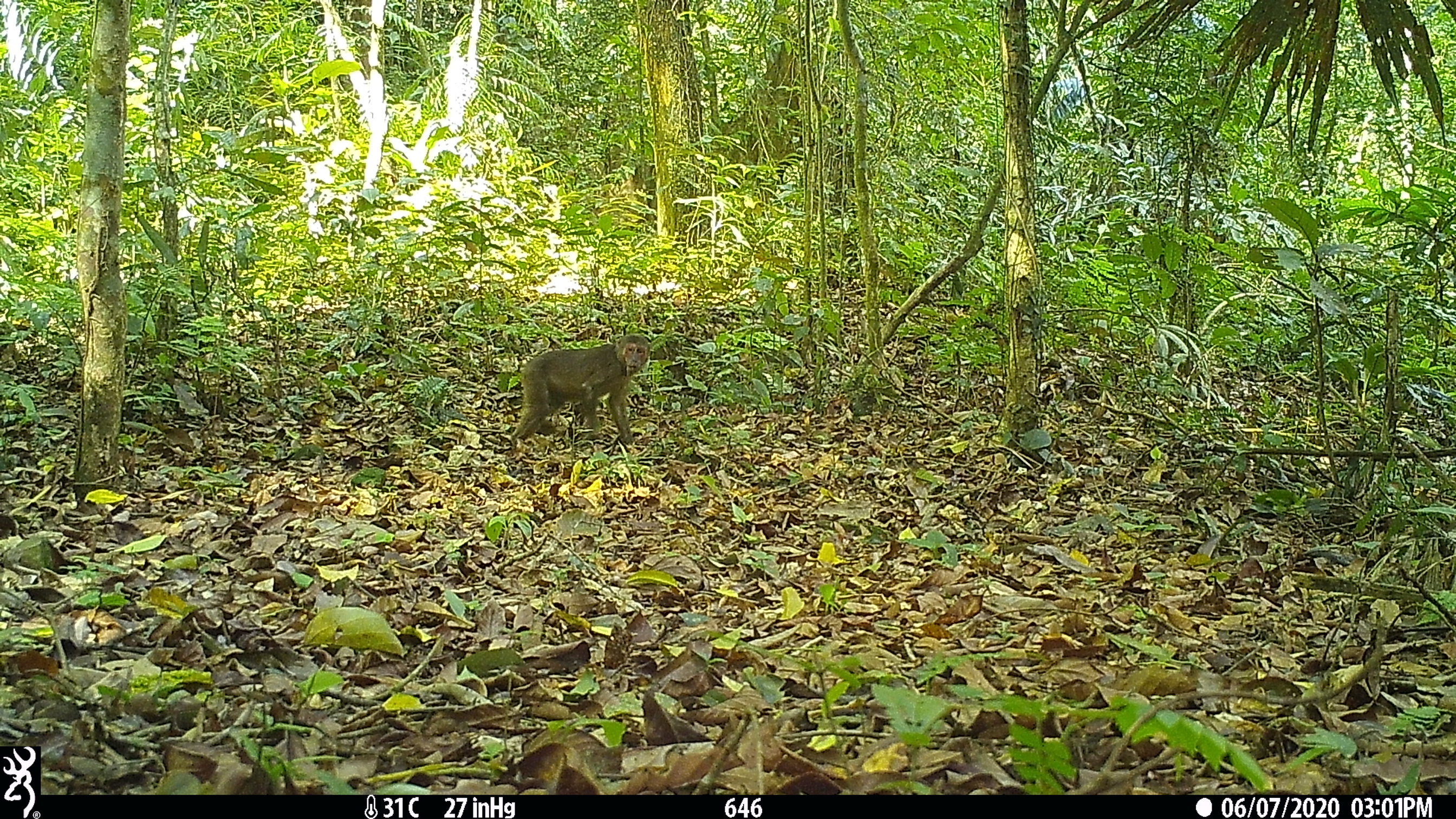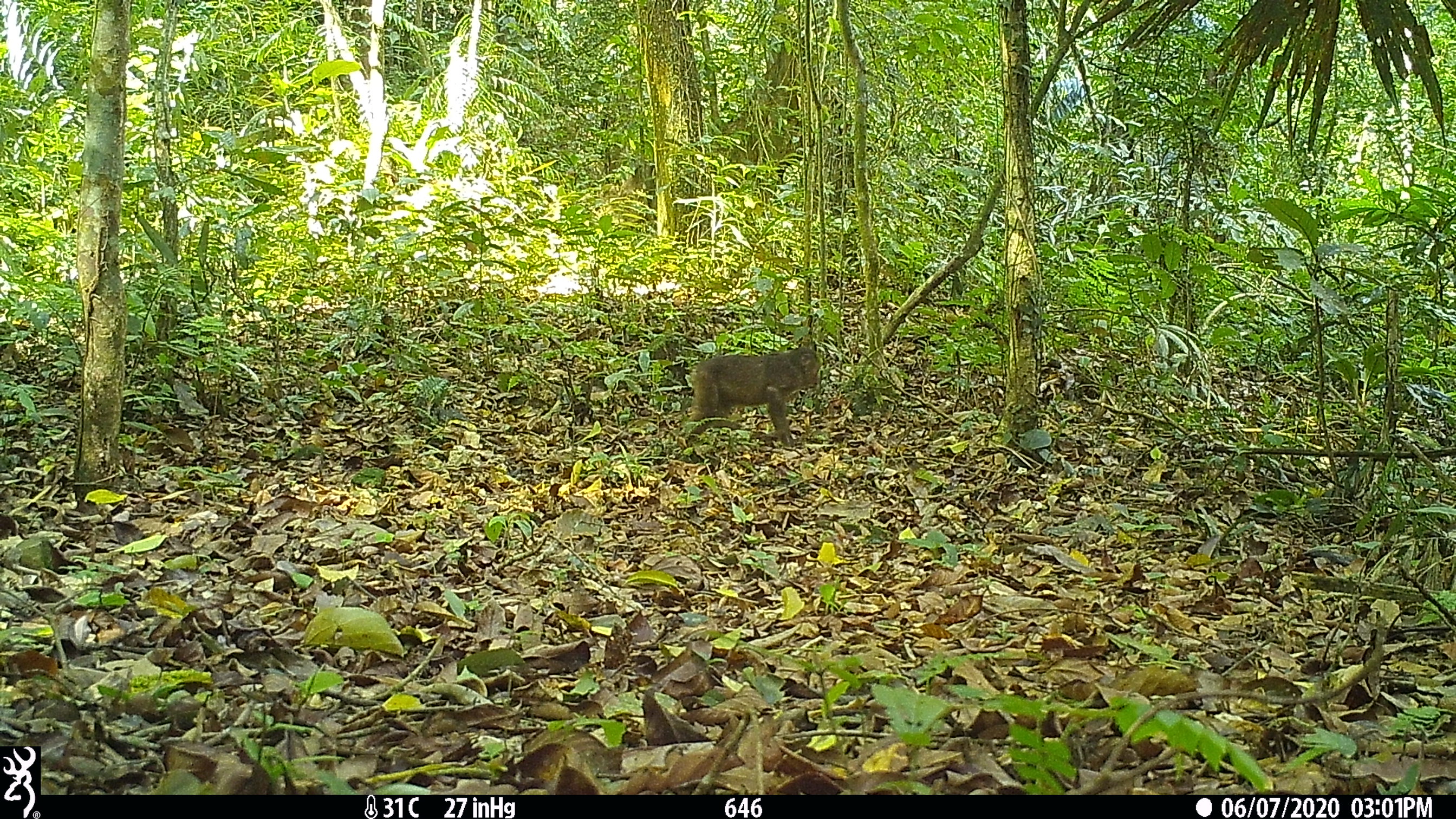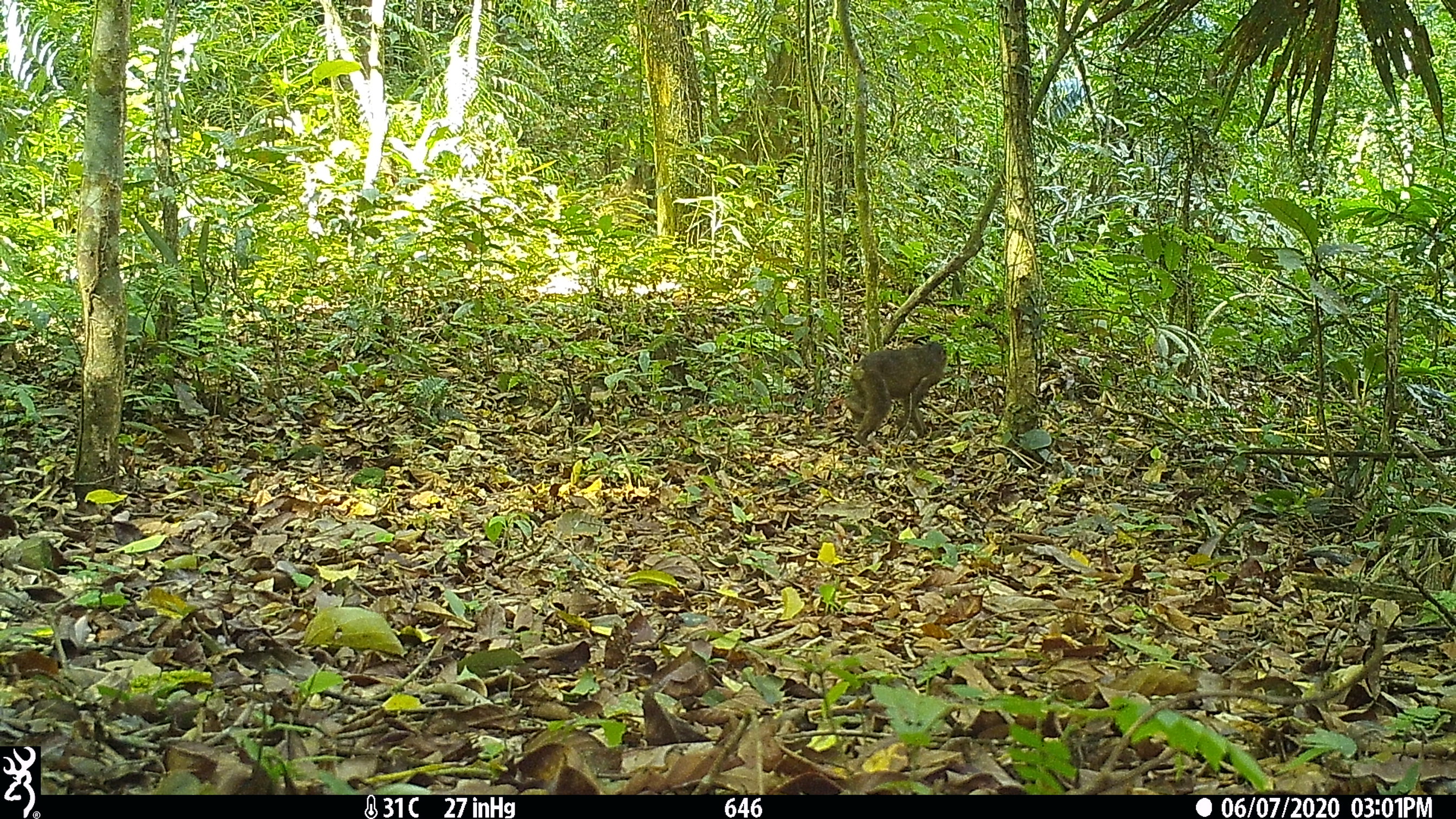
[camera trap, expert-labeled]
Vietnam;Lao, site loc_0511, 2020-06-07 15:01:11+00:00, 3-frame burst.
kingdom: Animalia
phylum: Chordata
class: Mammalia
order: Primates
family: Cercopithecidae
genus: Macaca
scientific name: Macaca arctoides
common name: stump-tailed macaque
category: stump tailed macaque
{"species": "stump tailed macaque (stump-tailed macaque) (Macaca arctoides)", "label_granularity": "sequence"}